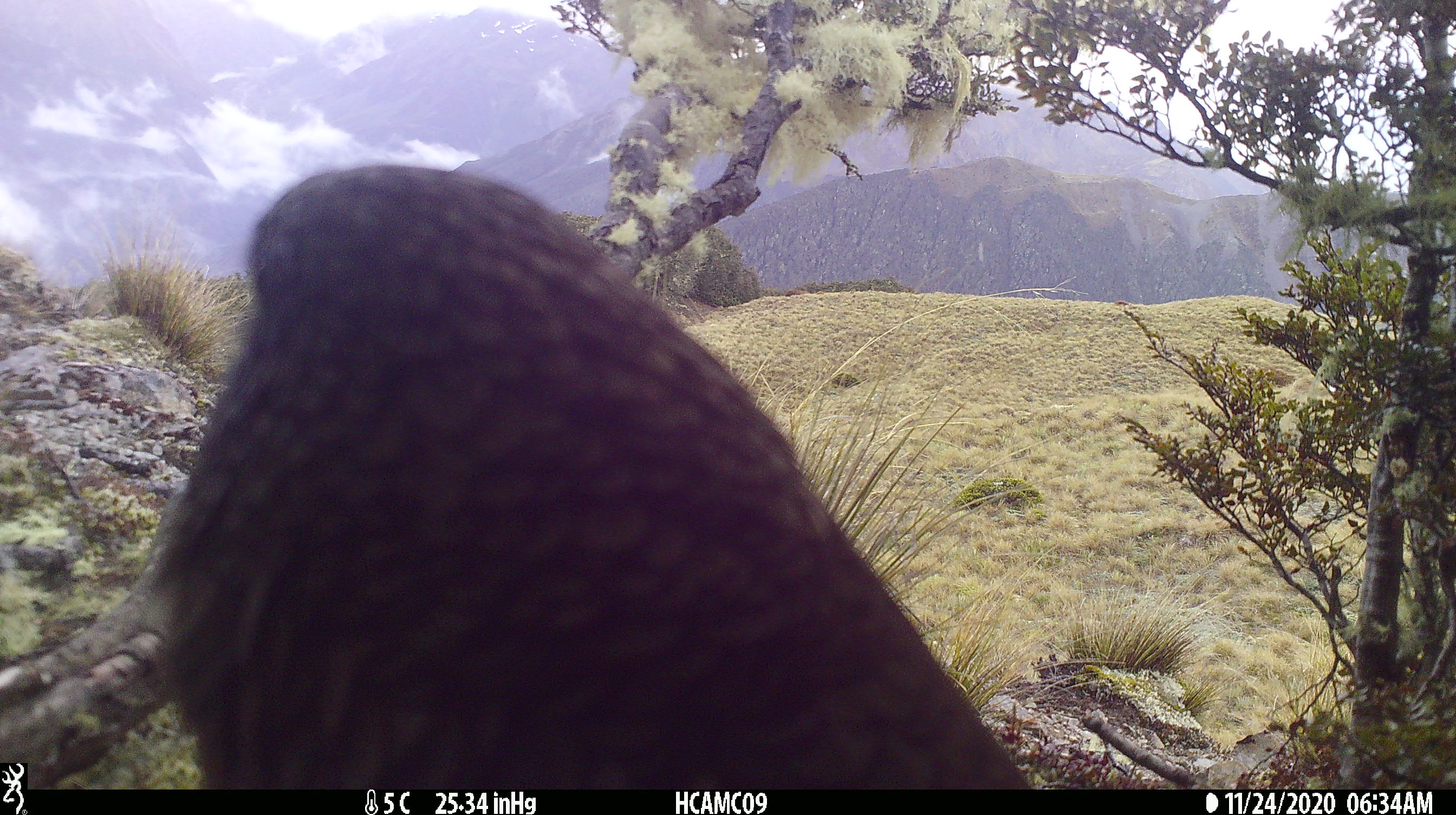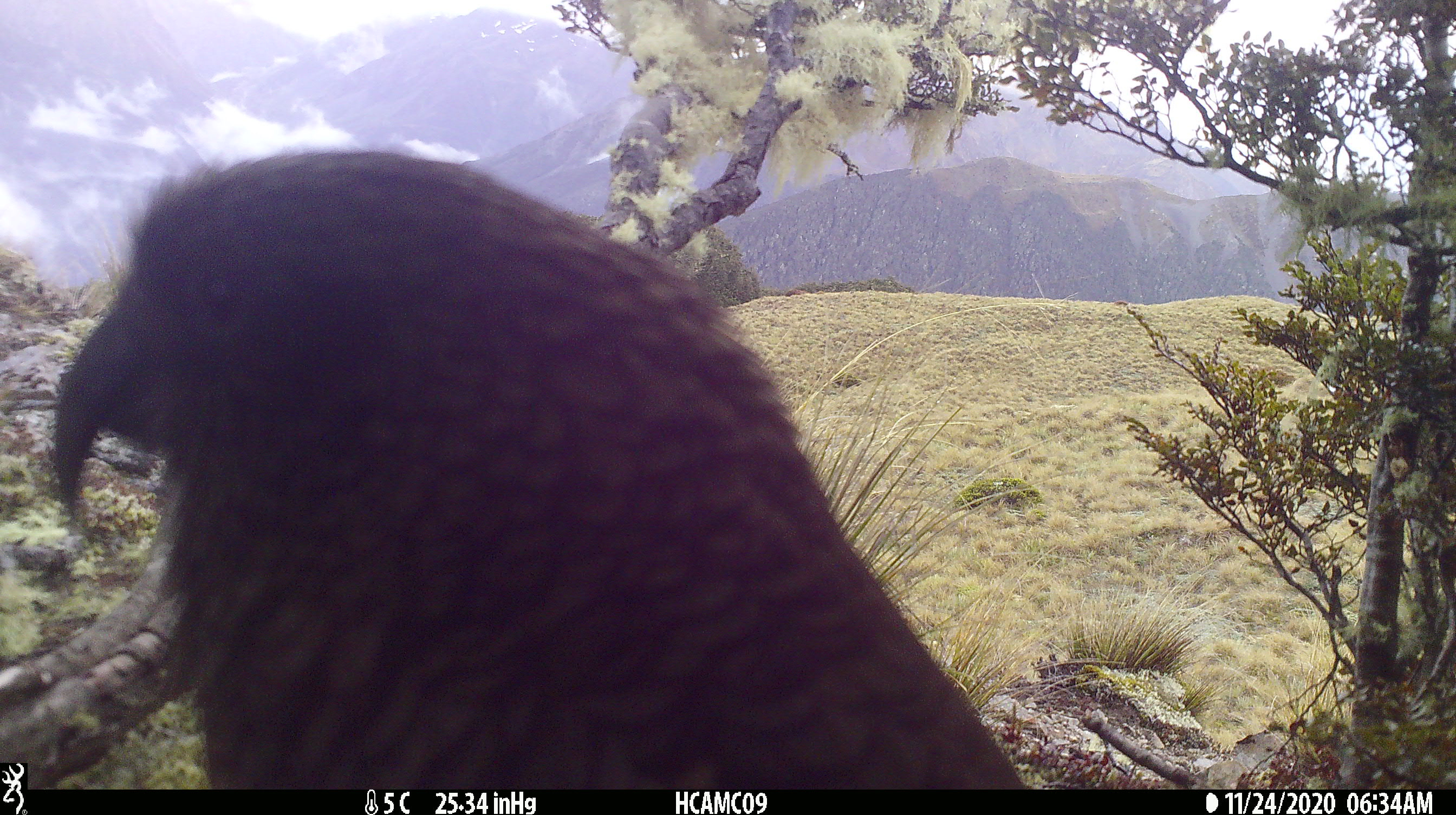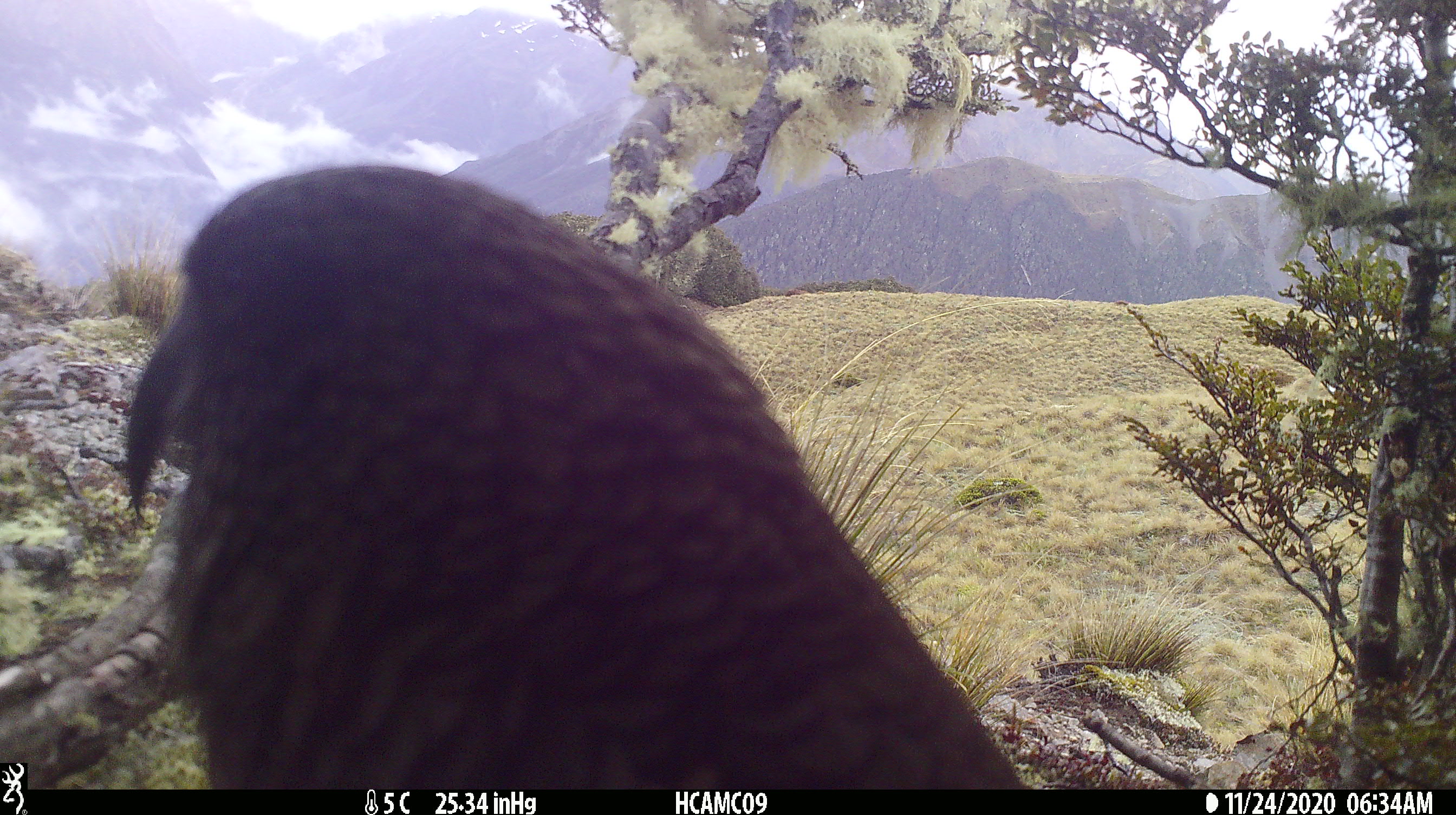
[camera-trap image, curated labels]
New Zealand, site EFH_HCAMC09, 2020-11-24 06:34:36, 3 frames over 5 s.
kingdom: Animalia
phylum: Chordata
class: Aves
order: Psittaciformes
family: Strigopidae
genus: Nestor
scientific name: Nestor notabilis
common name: kea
Kea (Nestor notabilis).